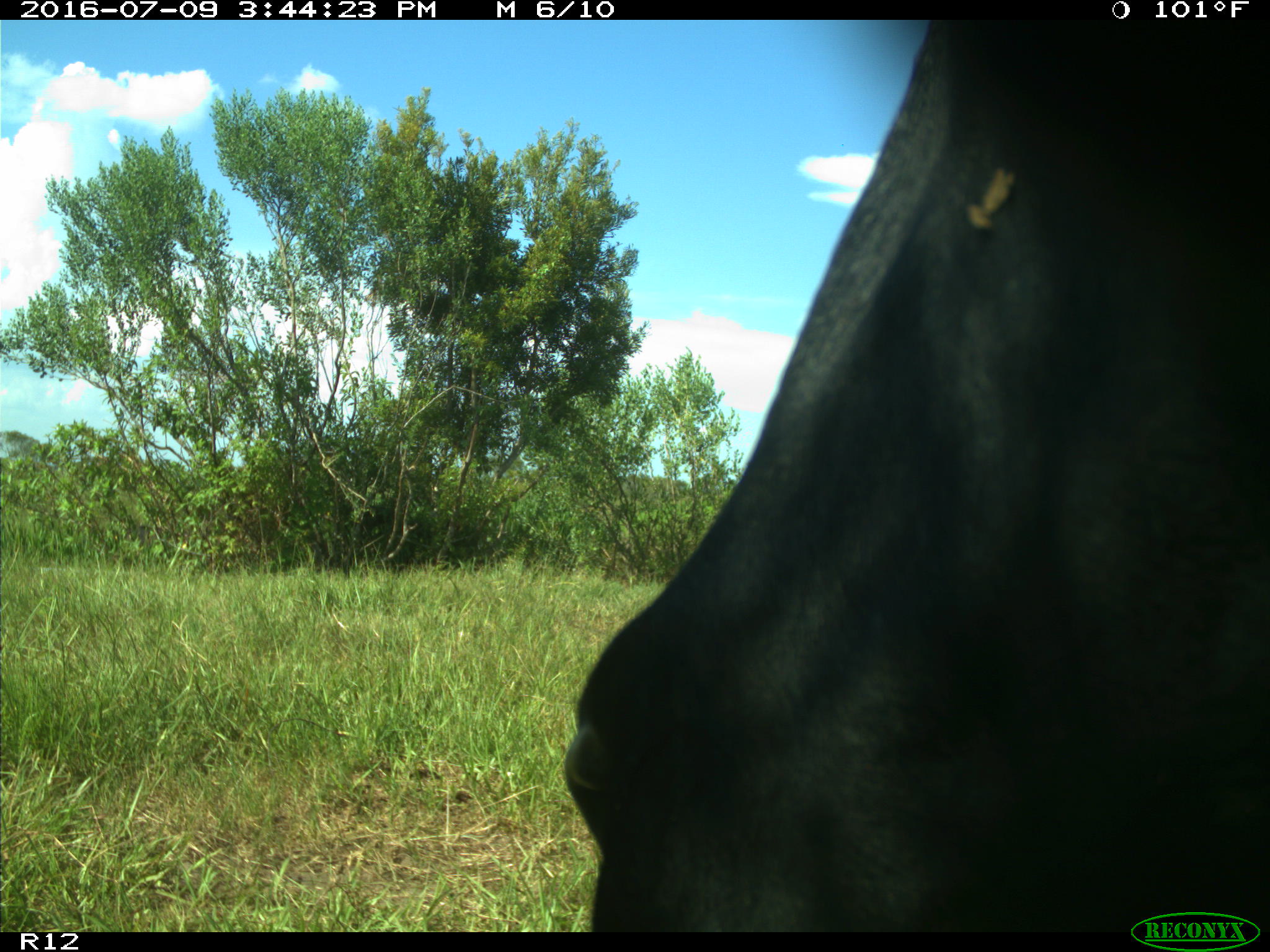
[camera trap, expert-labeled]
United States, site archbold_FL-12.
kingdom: Animalia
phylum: Chordata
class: Mammalia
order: Artiodactyla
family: Bovidae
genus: Bos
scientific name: Bos taurus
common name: domestic cow